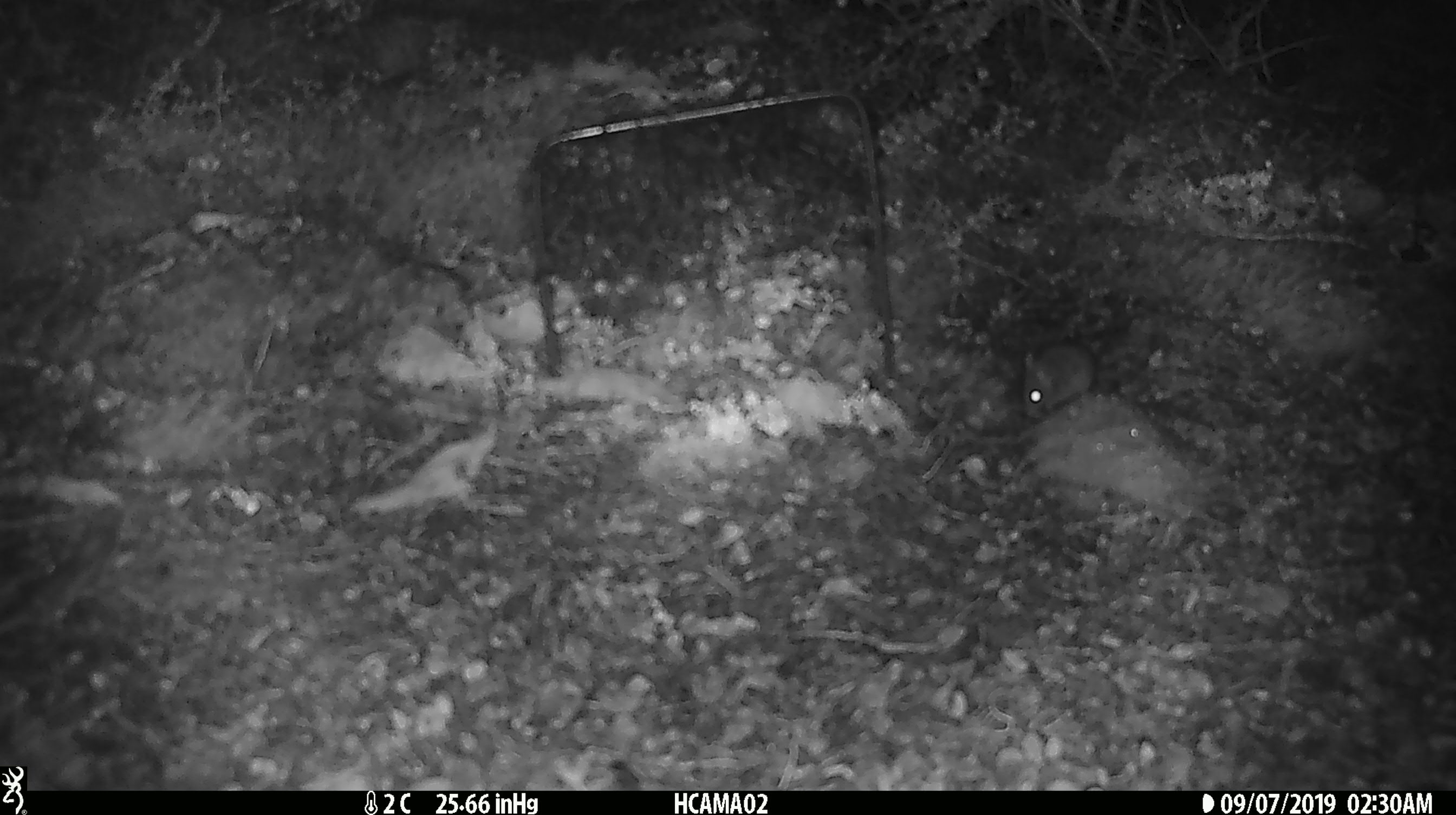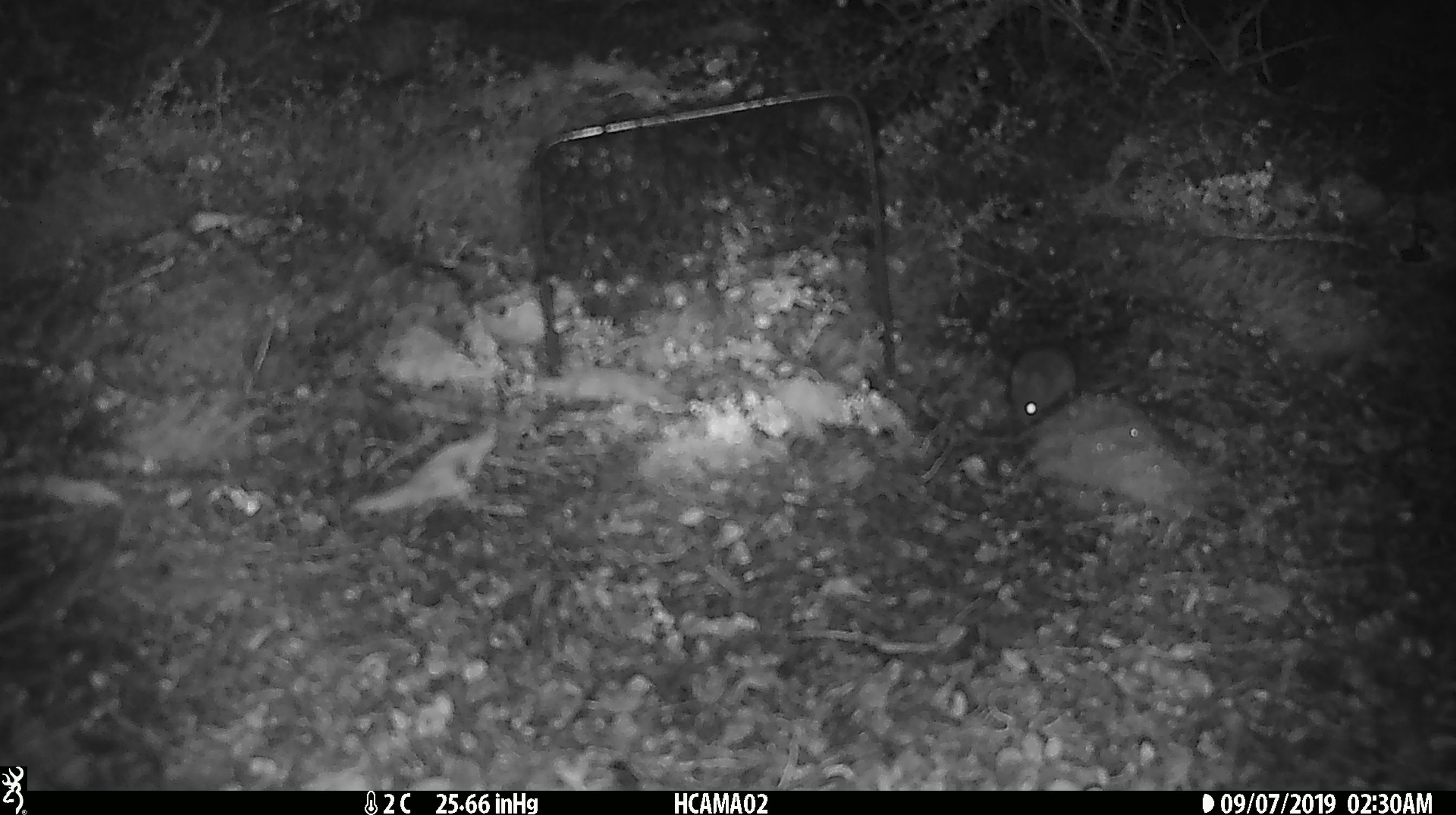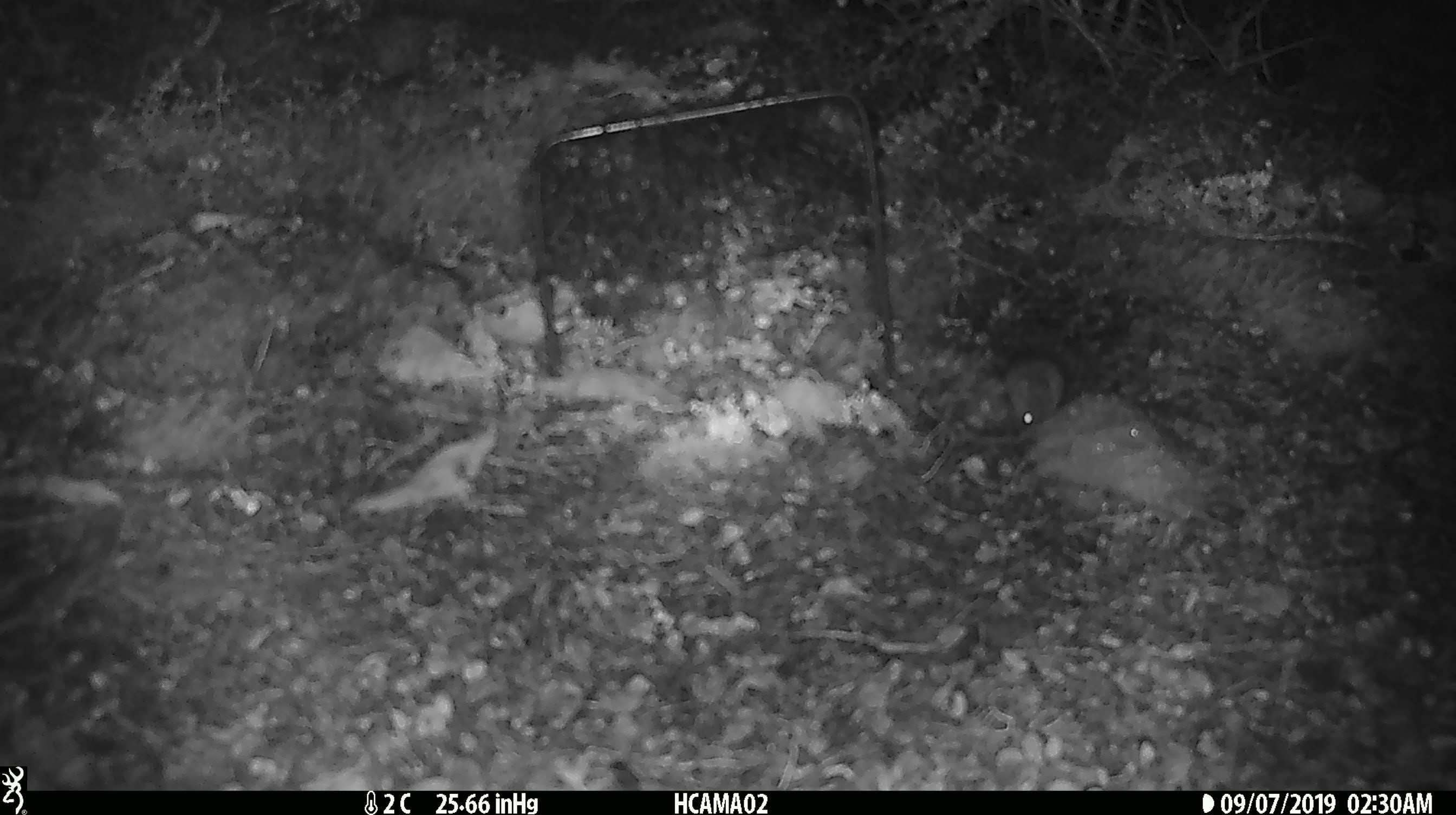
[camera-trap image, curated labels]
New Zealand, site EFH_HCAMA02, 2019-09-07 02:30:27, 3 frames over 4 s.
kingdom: Animalia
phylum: Chordata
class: Mammalia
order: Rodentia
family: Muridae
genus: Mus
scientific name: Mus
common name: mouse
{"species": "mouse (Mus)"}